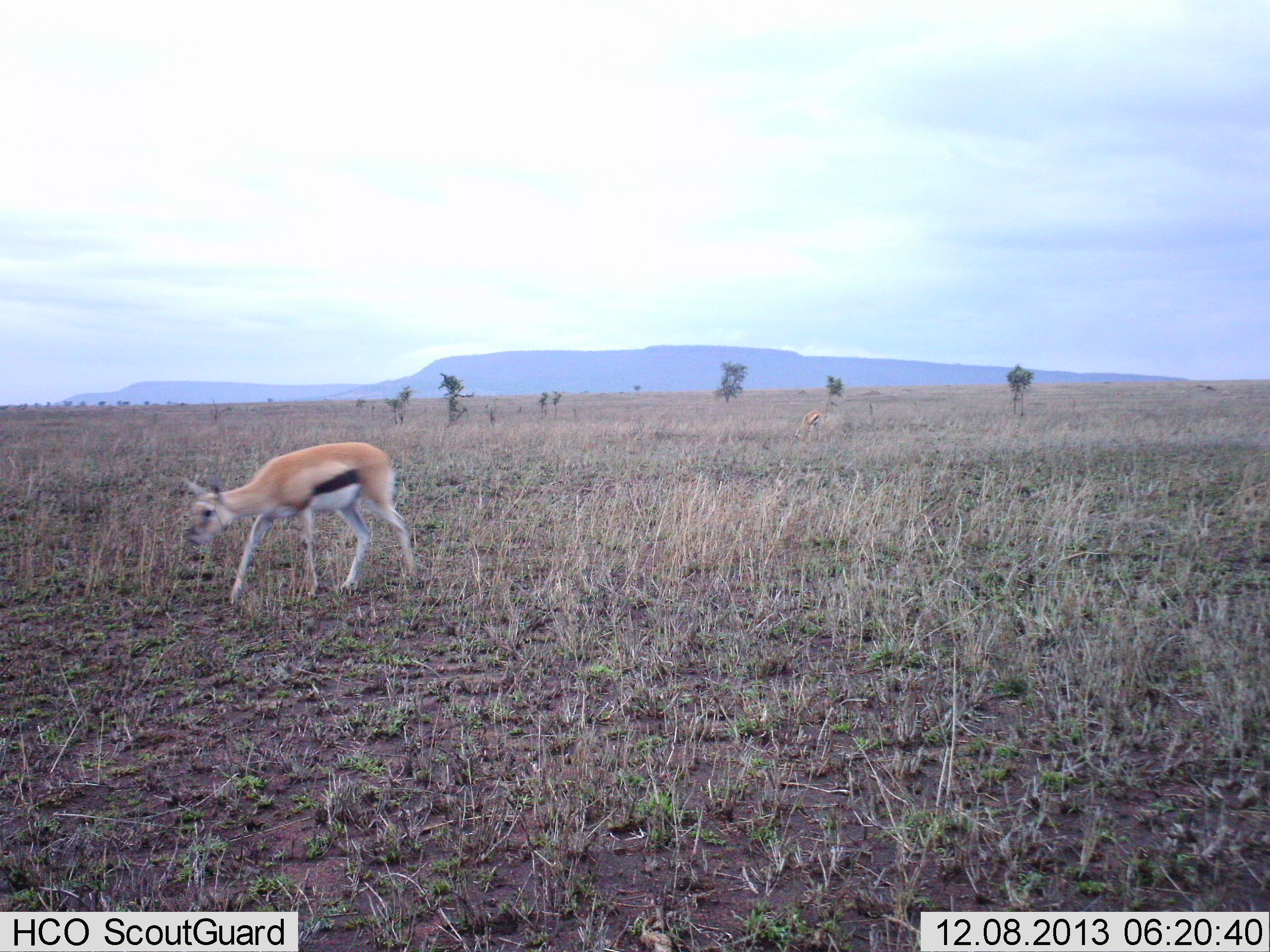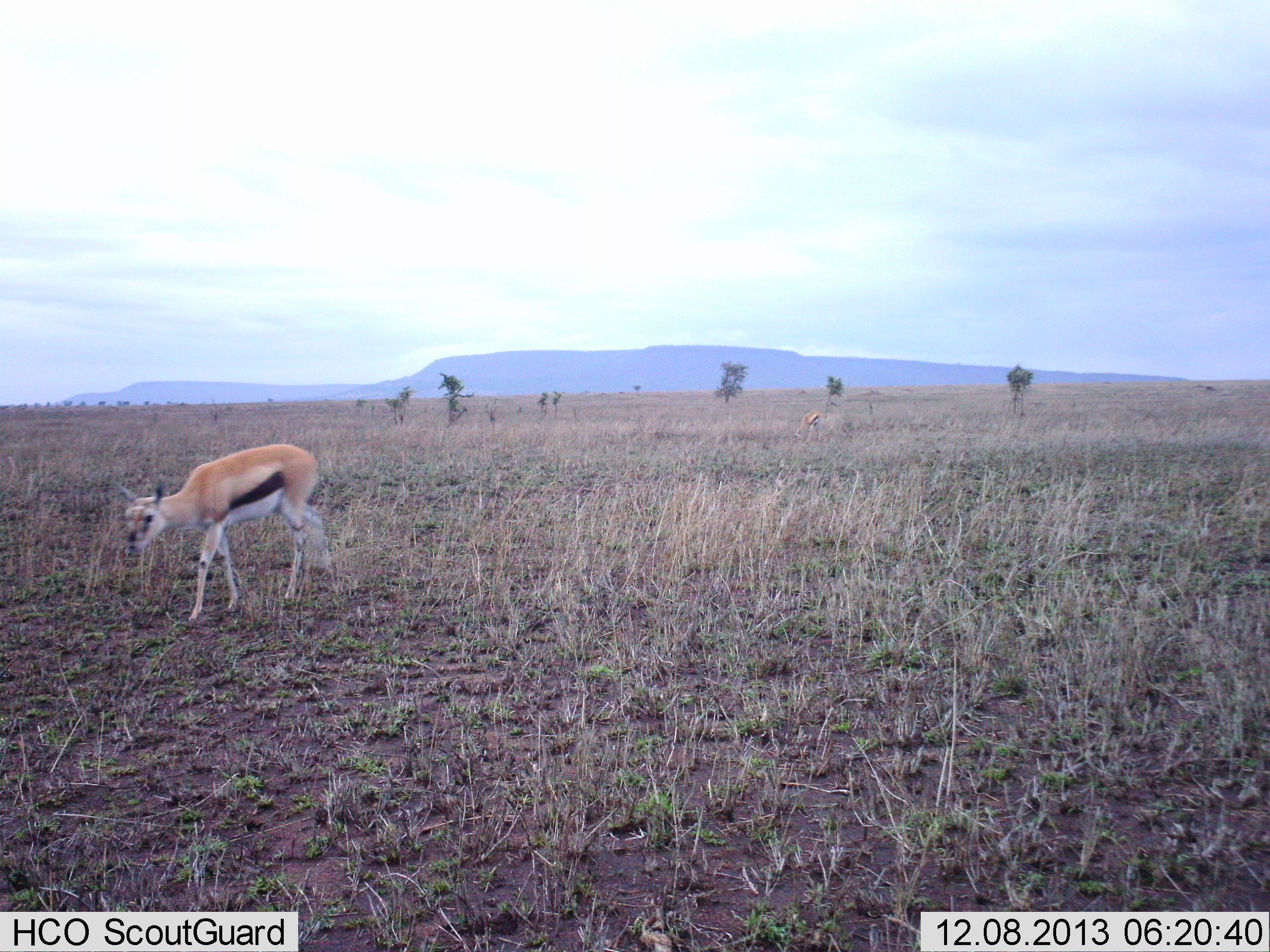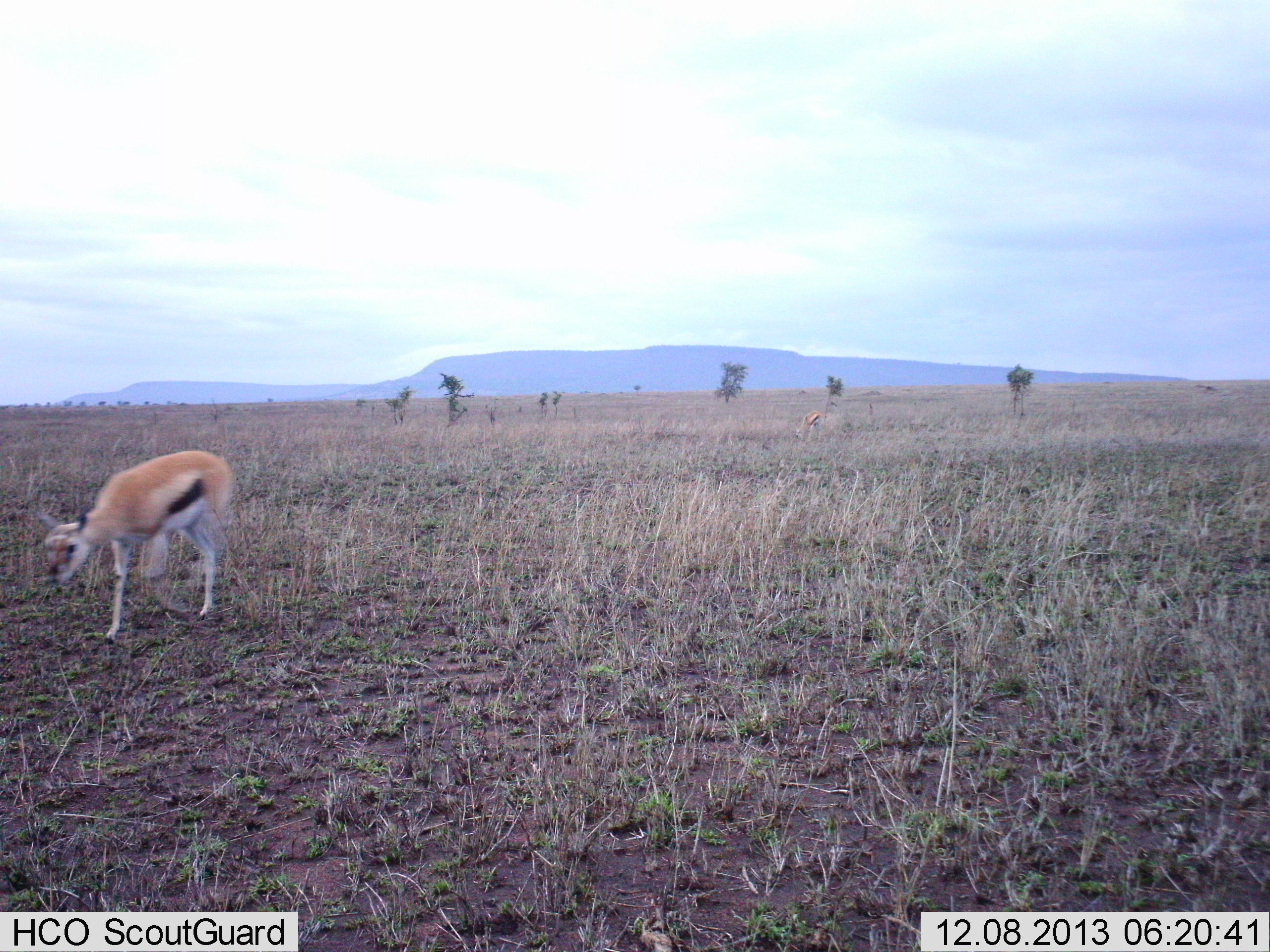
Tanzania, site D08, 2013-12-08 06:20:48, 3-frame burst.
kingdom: Animalia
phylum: Chordata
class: Mammalia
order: Artiodactyla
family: Bovidae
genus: Eudorcas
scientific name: Eudorcas thomsonii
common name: thomson's gazelle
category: gazellethomsons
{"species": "gazellethomsons (thomson's gazelle) (Eudorcas thomsonii)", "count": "2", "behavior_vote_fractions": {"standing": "30%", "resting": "0%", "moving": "100%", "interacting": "0%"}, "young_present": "20%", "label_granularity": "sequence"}